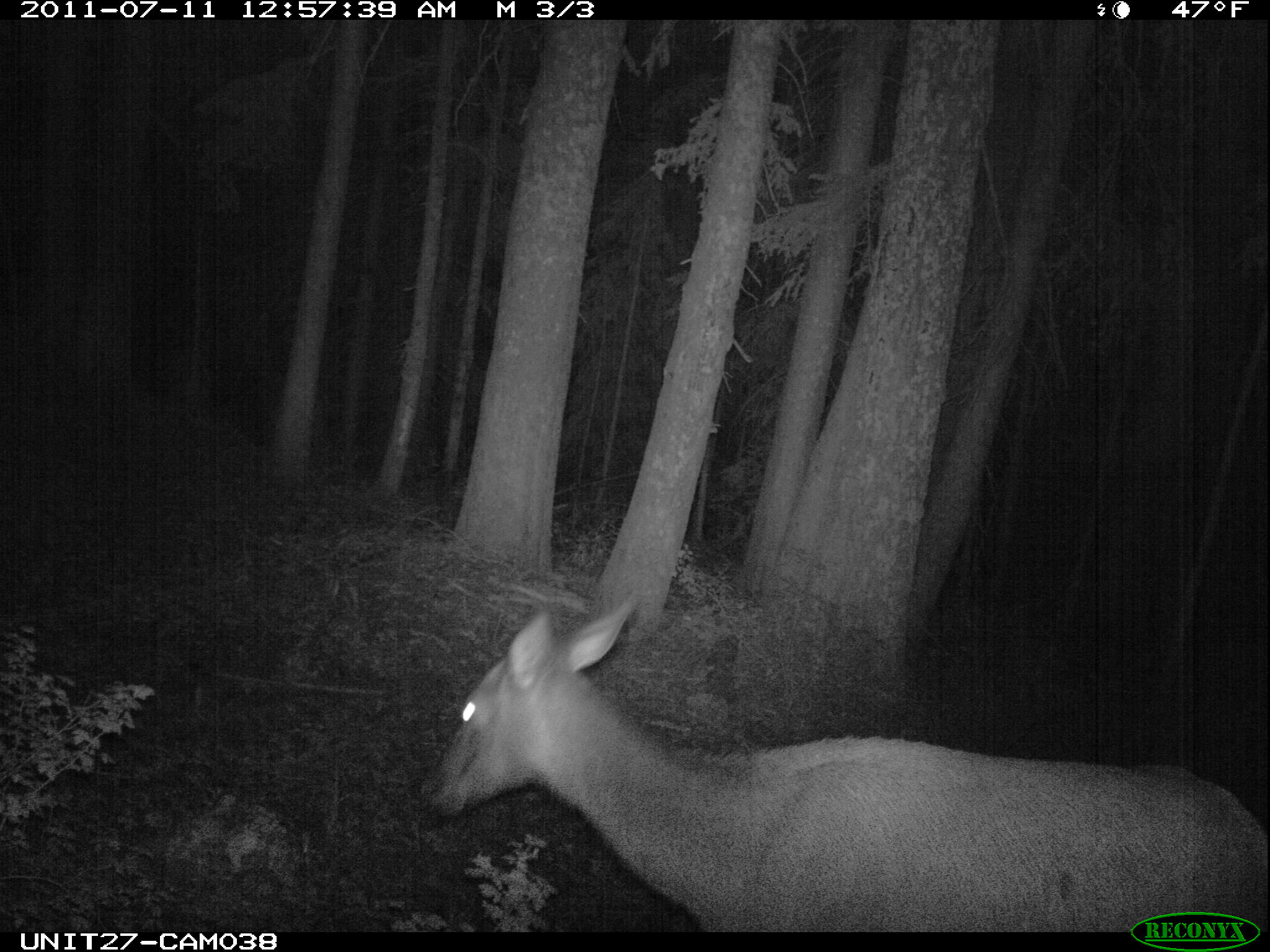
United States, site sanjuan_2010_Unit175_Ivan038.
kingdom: Animalia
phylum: Chordata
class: Mammalia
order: Artiodactyla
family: Cervidae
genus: Cervus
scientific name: Cervus elaphus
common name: red deer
Cervus elaphus (red deer).